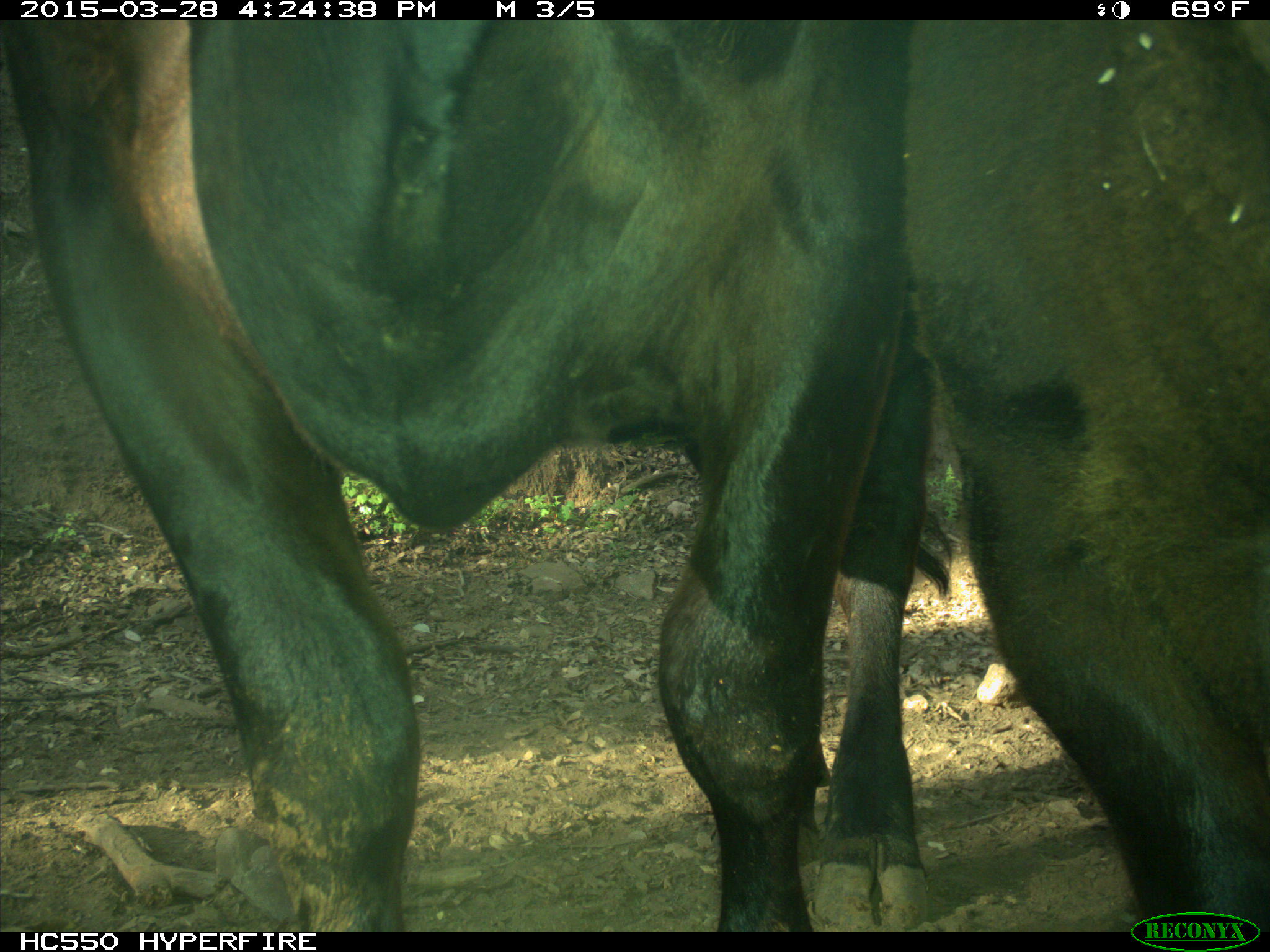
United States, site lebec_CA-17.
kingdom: Animalia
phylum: Chordata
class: Mammalia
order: Artiodactyla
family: Bovidae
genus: Bos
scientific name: Bos taurus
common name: domestic cow